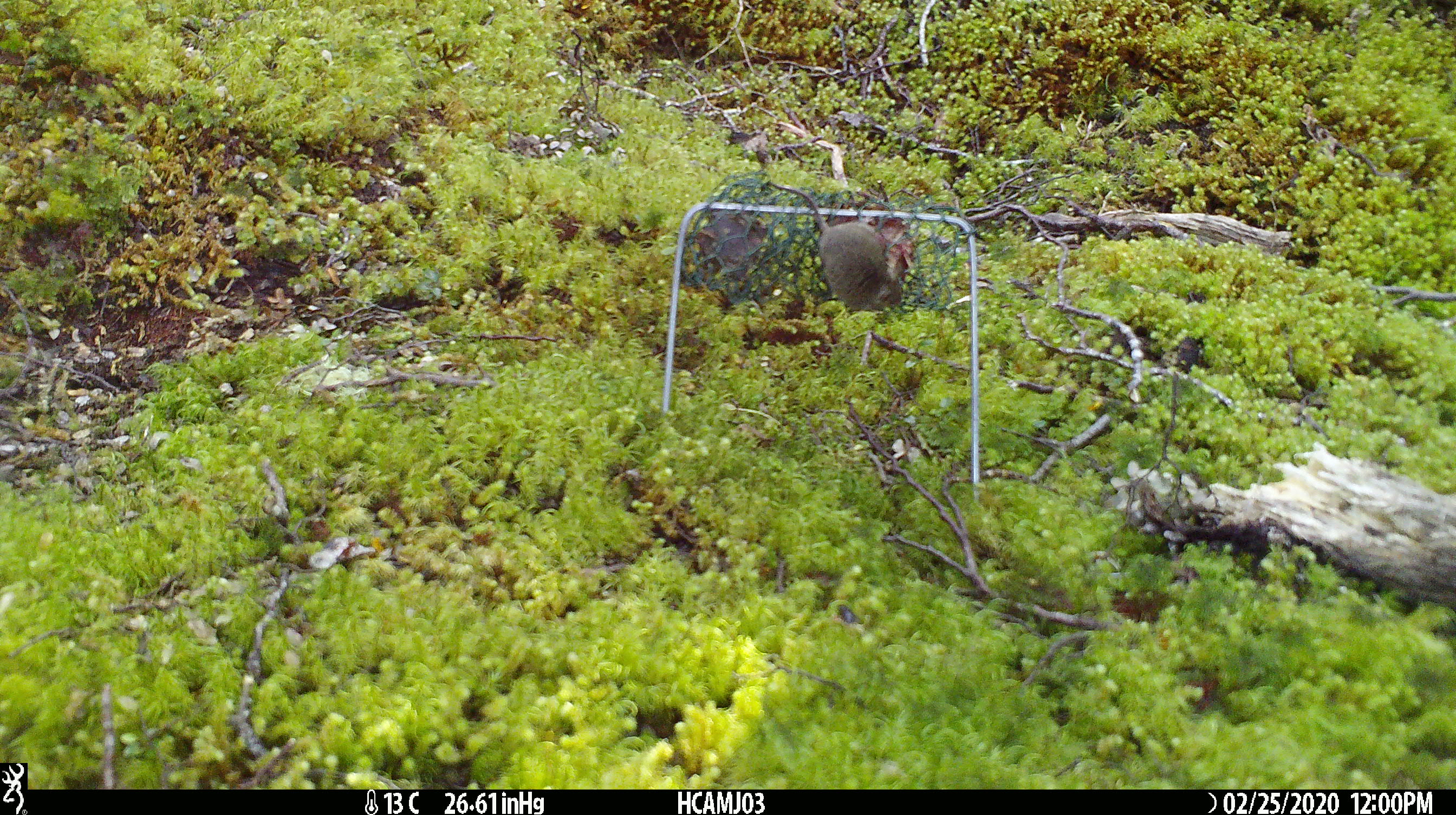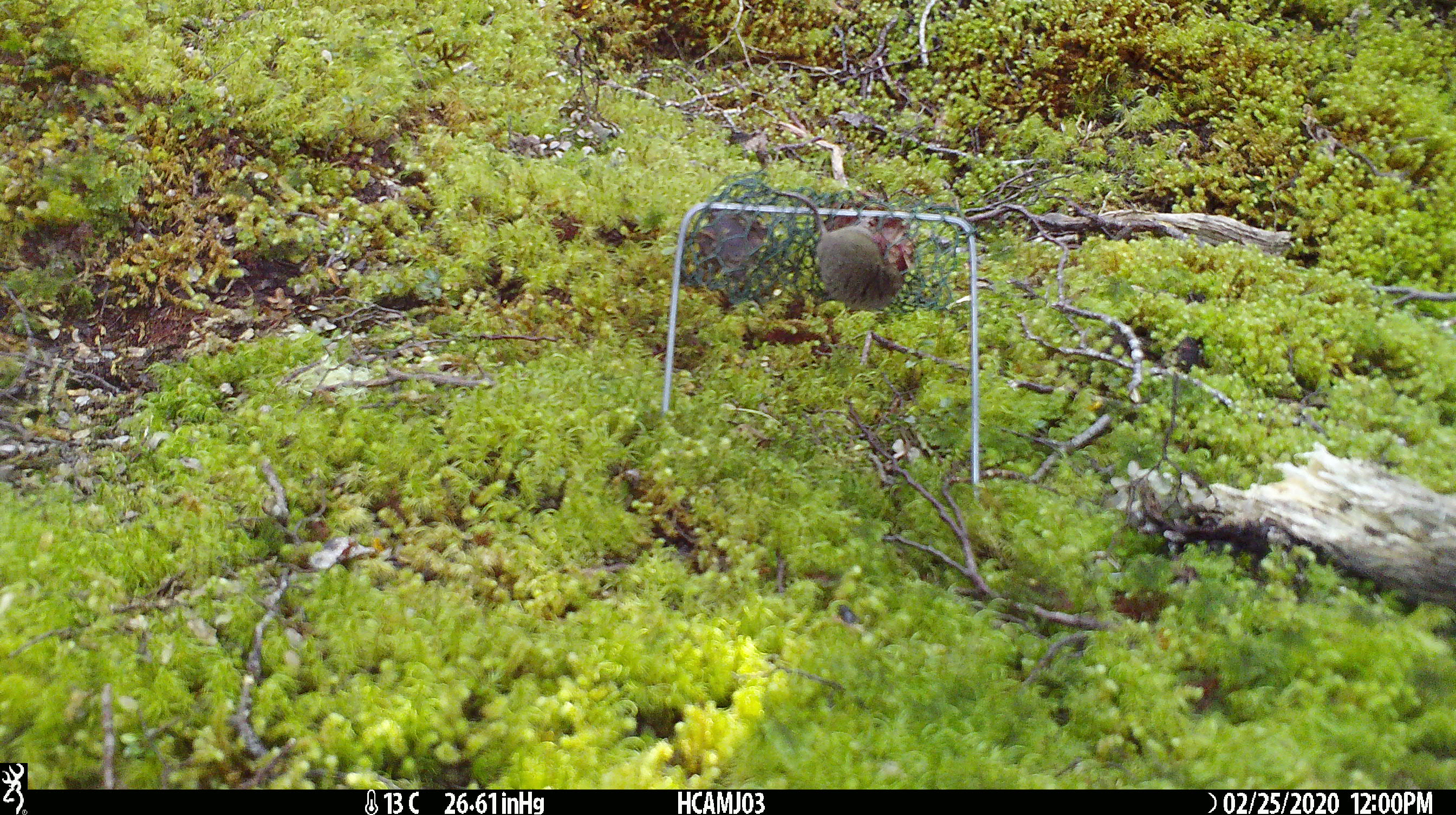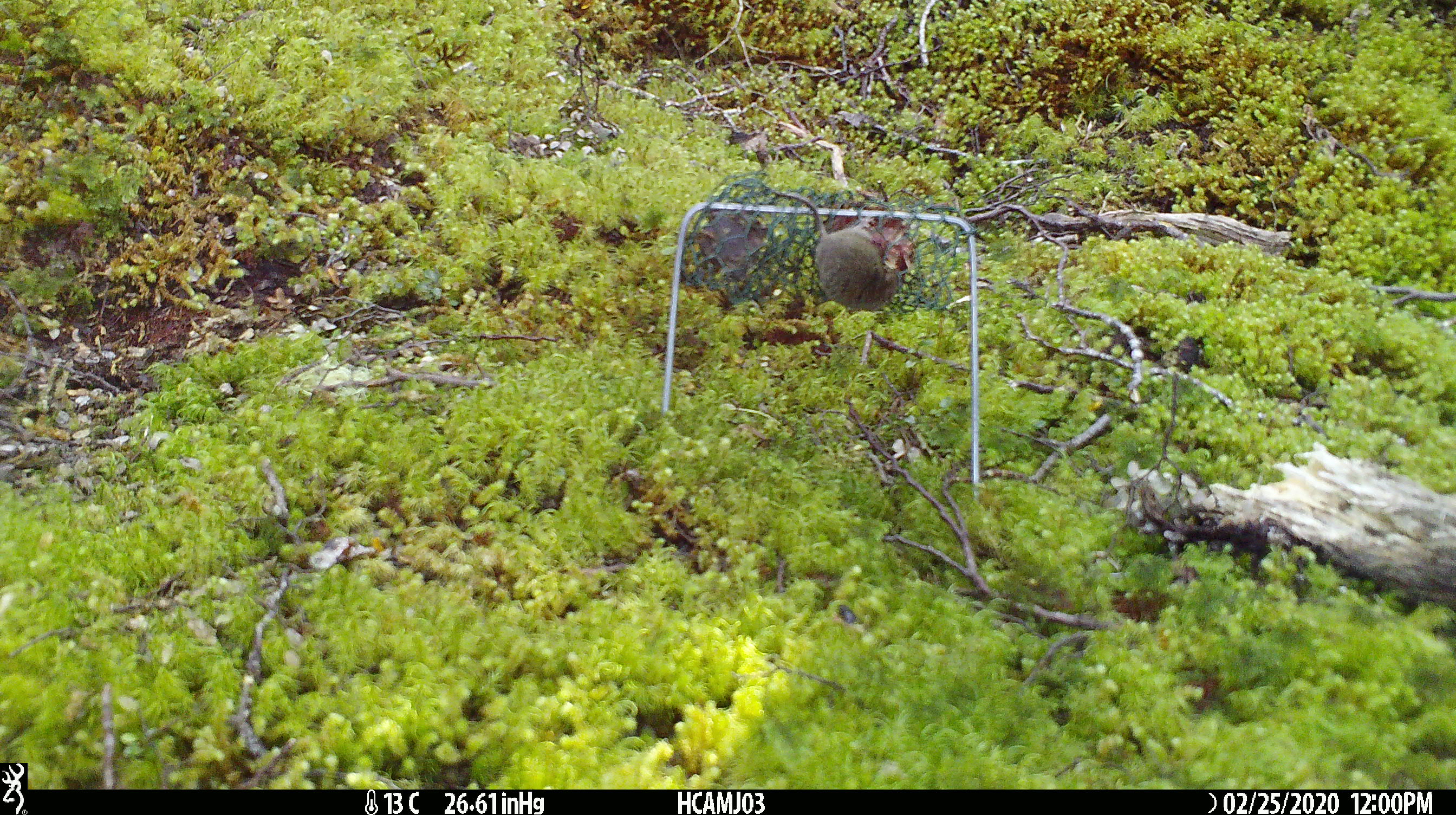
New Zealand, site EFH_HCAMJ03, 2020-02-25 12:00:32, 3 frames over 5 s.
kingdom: Animalia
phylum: Chordata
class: Mammalia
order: Rodentia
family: Muridae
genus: Mus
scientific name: Mus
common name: mouse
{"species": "mouse (Mus)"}